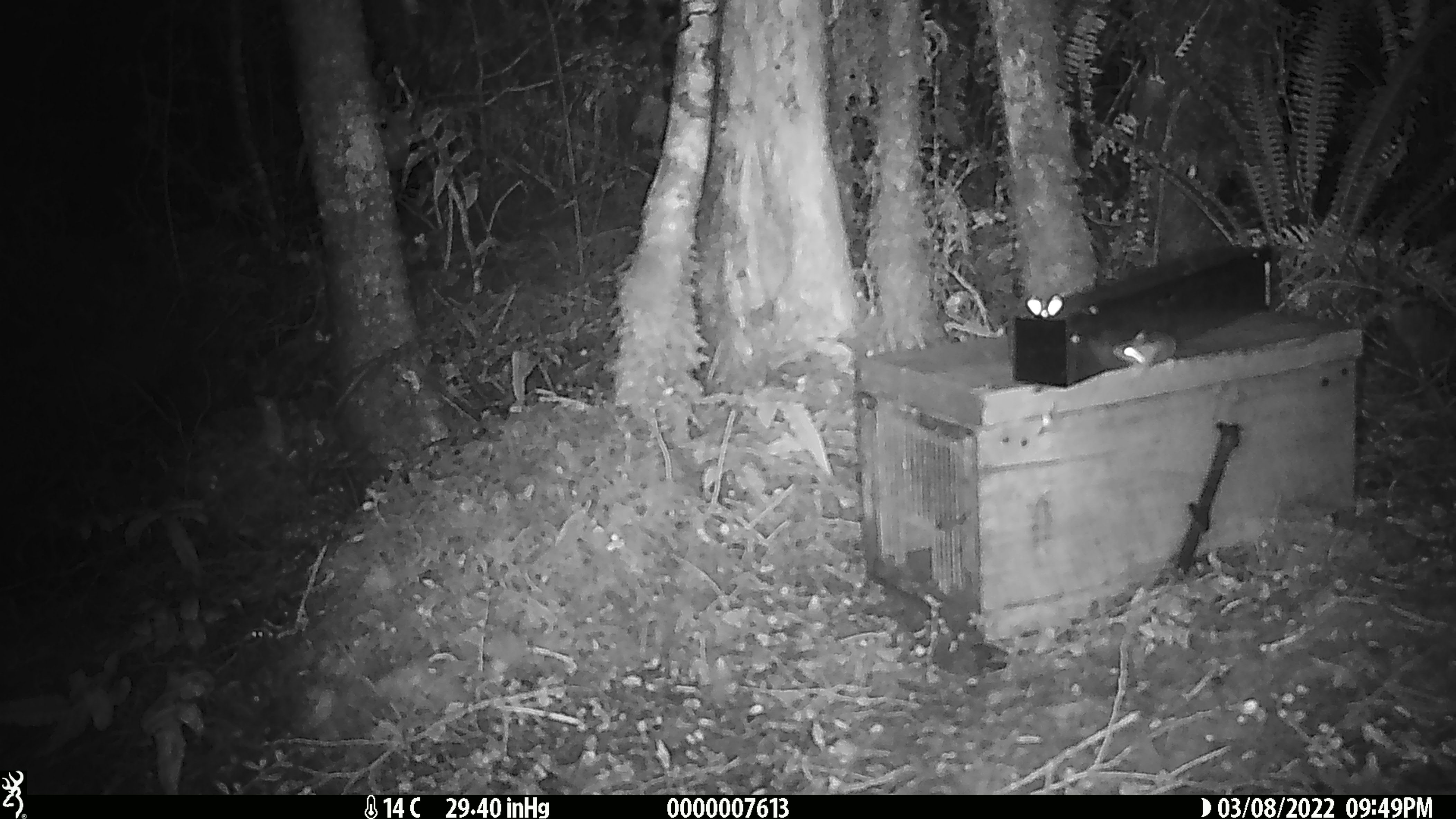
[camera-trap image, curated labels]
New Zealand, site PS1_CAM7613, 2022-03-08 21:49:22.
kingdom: Animalia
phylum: Chordata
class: Mammalia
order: Rodentia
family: Muridae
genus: Mus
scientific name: Mus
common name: mouse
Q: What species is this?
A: Mouse (Mus).